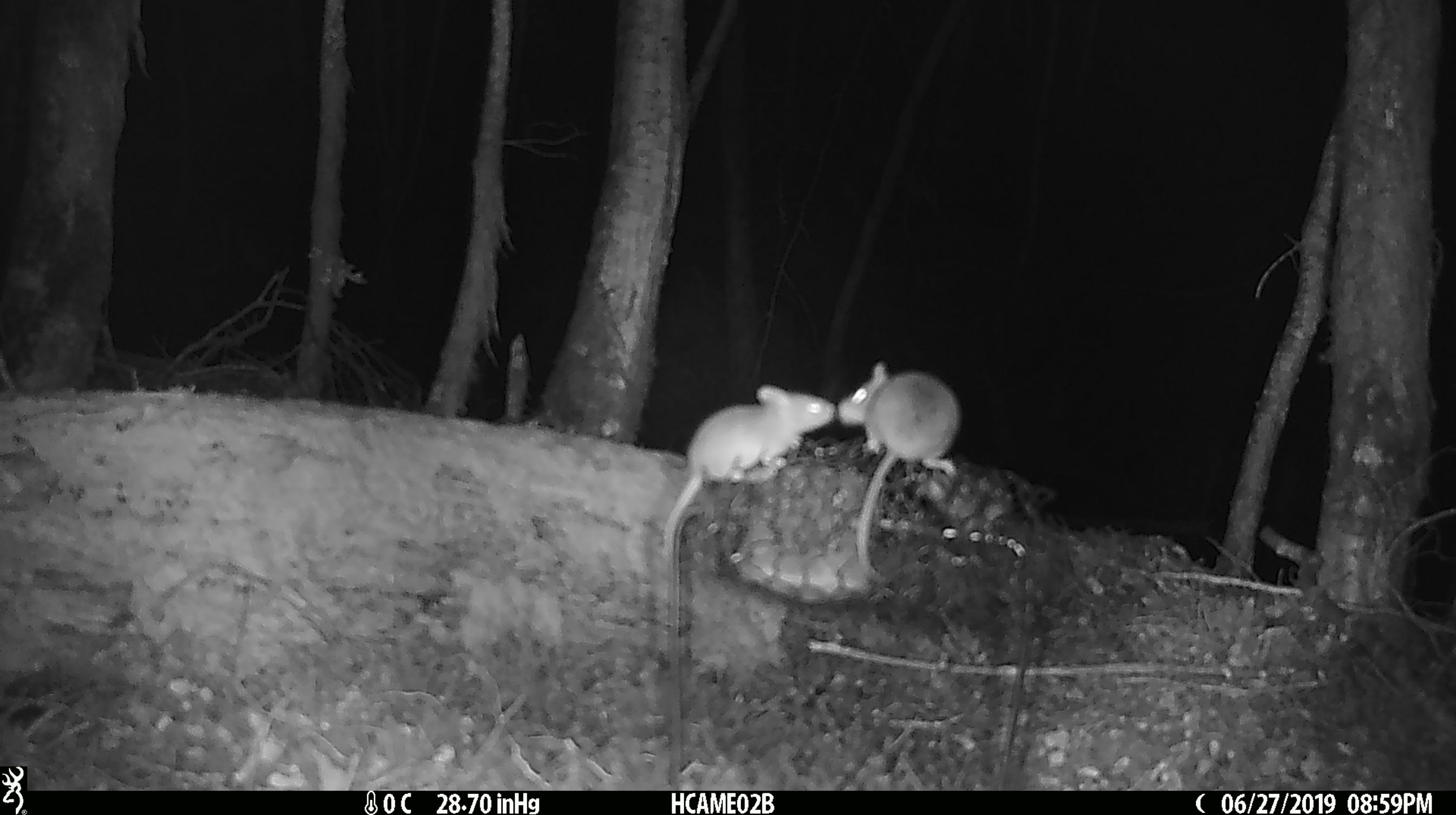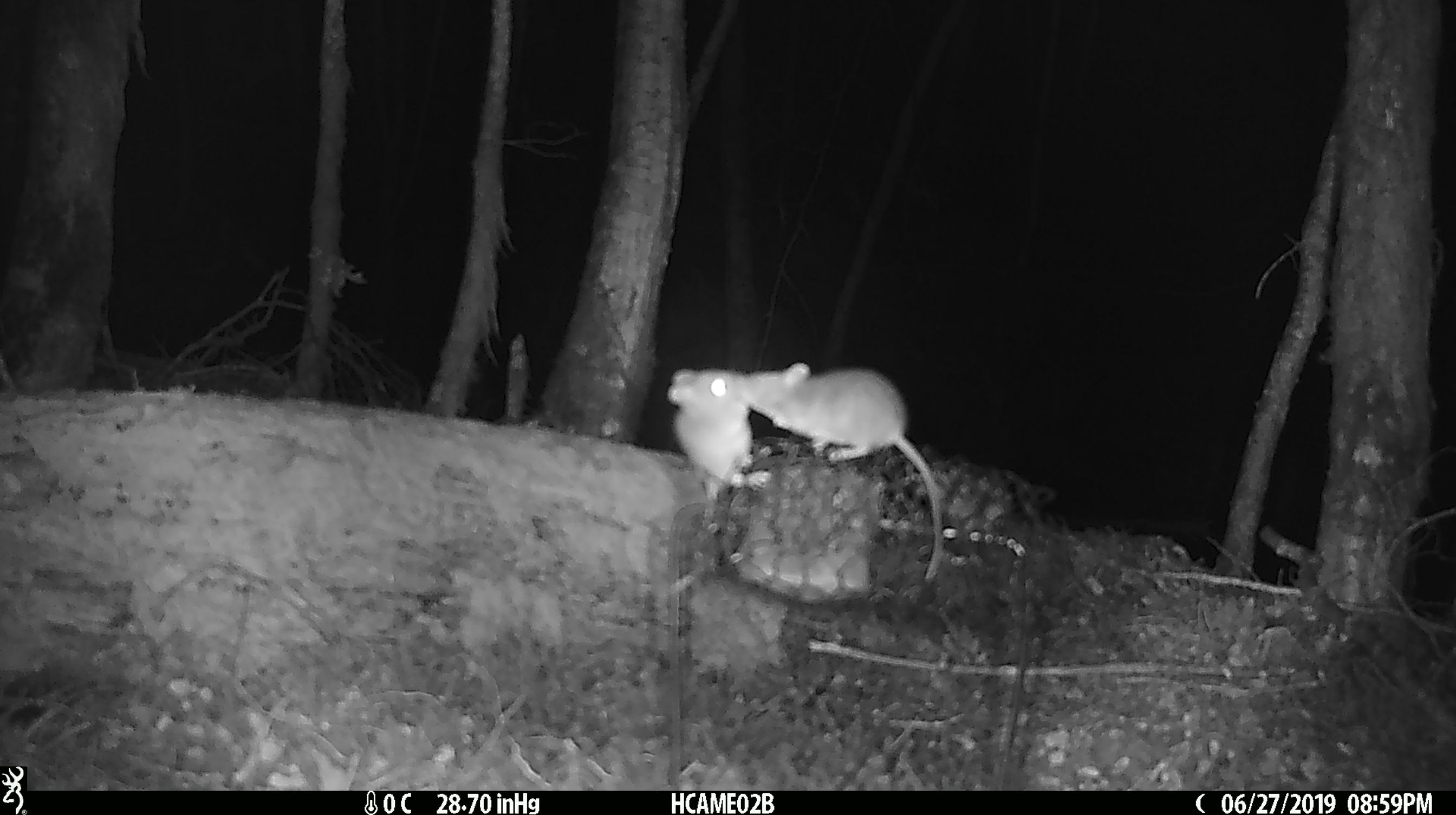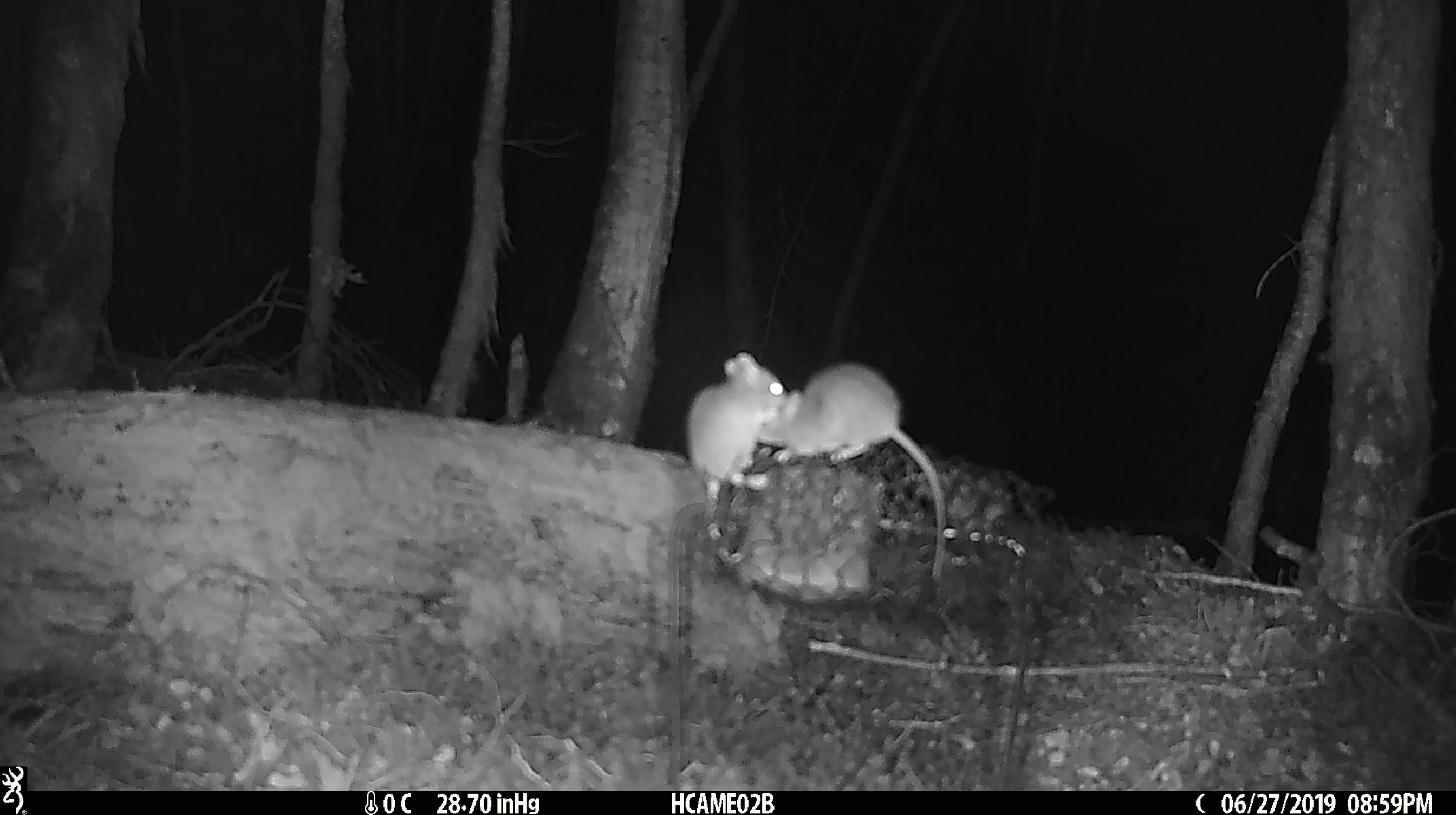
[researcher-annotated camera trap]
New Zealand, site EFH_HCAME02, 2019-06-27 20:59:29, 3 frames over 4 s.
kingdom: Animalia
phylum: Chordata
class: Mammalia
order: Rodentia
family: Muridae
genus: Mus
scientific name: Mus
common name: mouse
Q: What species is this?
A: Mouse (Mus).